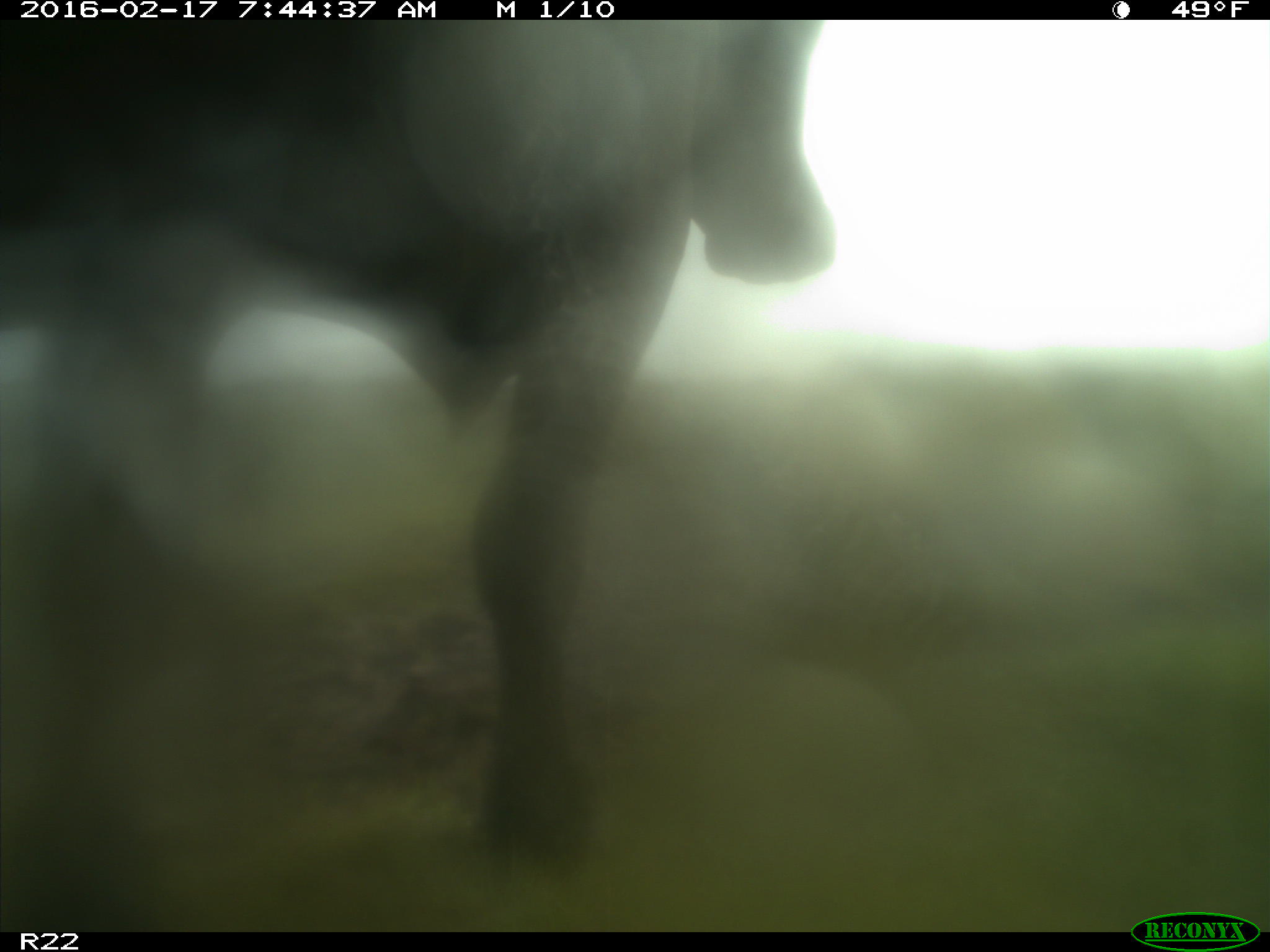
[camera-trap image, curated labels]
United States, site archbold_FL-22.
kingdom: Animalia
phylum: Chordata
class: Mammalia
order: Artiodactyla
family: Bovidae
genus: Bos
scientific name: Bos taurus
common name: domestic cow